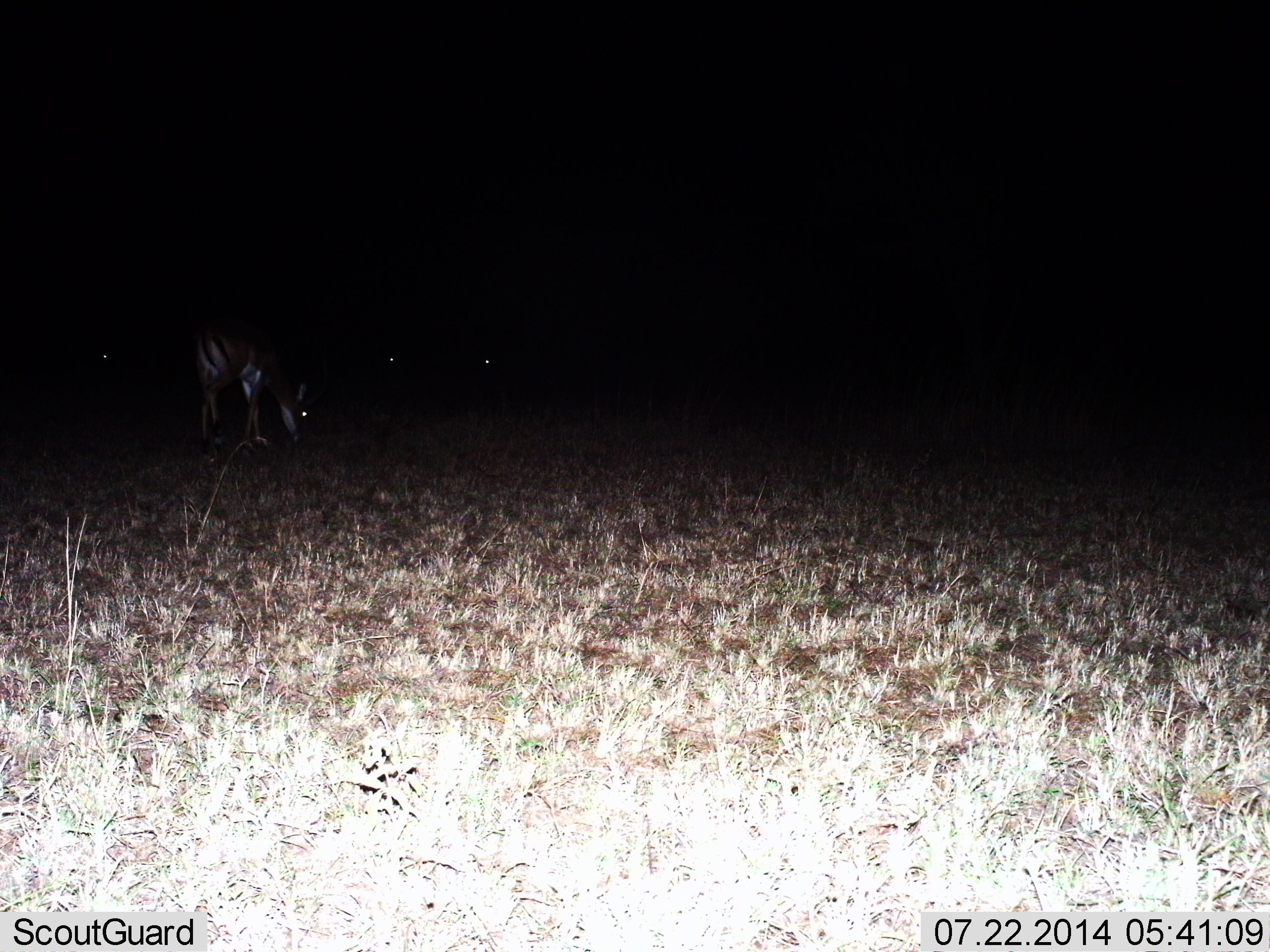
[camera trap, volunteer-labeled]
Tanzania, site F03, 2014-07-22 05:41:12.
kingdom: Animalia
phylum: Chordata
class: Mammalia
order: Artiodactyla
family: Bovidae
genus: Eudorcas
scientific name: Eudorcas thomsonii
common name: thomson's gazelle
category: gazellethomsons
Gazellethomsons (thomson's gazelle) (Eudorcas thomsonii), count 3. Behavior (volunteer vote fractions): standing 33%, resting 0%, moving 0%, interacting 0%. Young present (vote fraction): 0%. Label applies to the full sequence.